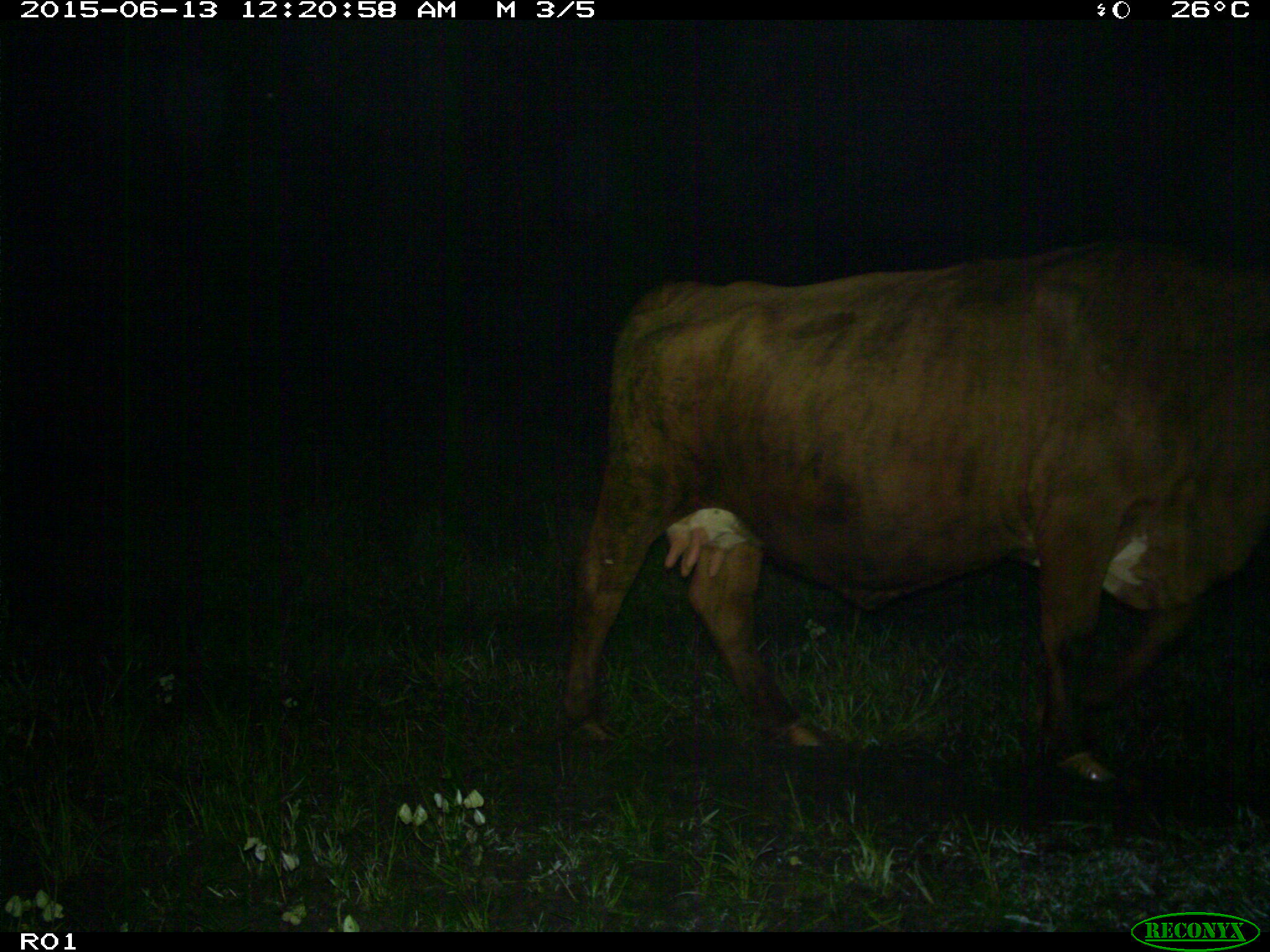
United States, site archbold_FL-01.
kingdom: Animalia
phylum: Chordata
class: Mammalia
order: Artiodactyla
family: Bovidae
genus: Bos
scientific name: Bos taurus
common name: domestic cow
Bos taurus (domestic cow).